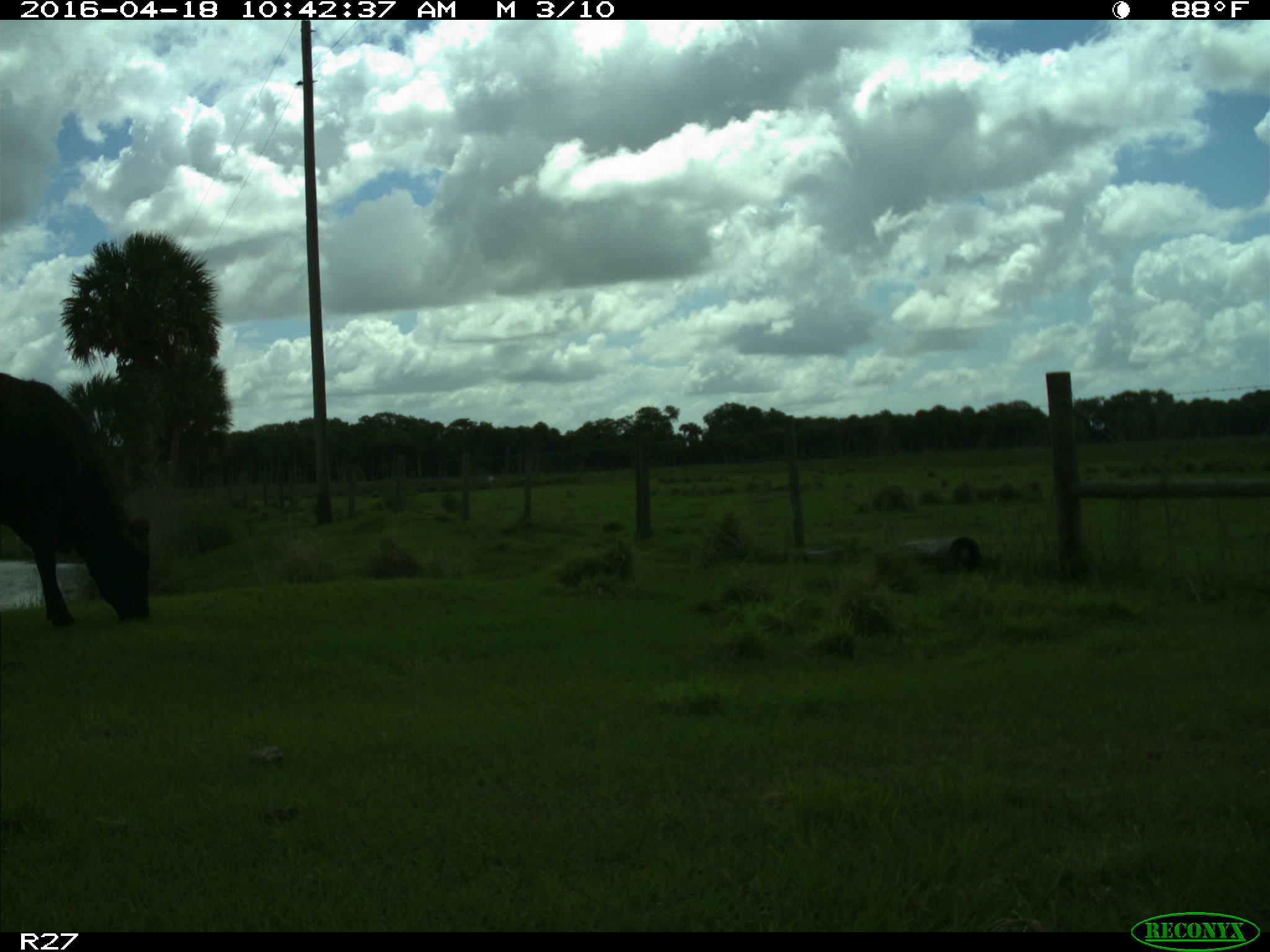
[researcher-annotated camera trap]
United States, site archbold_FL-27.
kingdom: Animalia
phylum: Chordata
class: Mammalia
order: Artiodactyla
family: Bovidae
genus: Bos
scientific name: Bos taurus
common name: domestic cow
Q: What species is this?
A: Bos taurus (domestic cow).